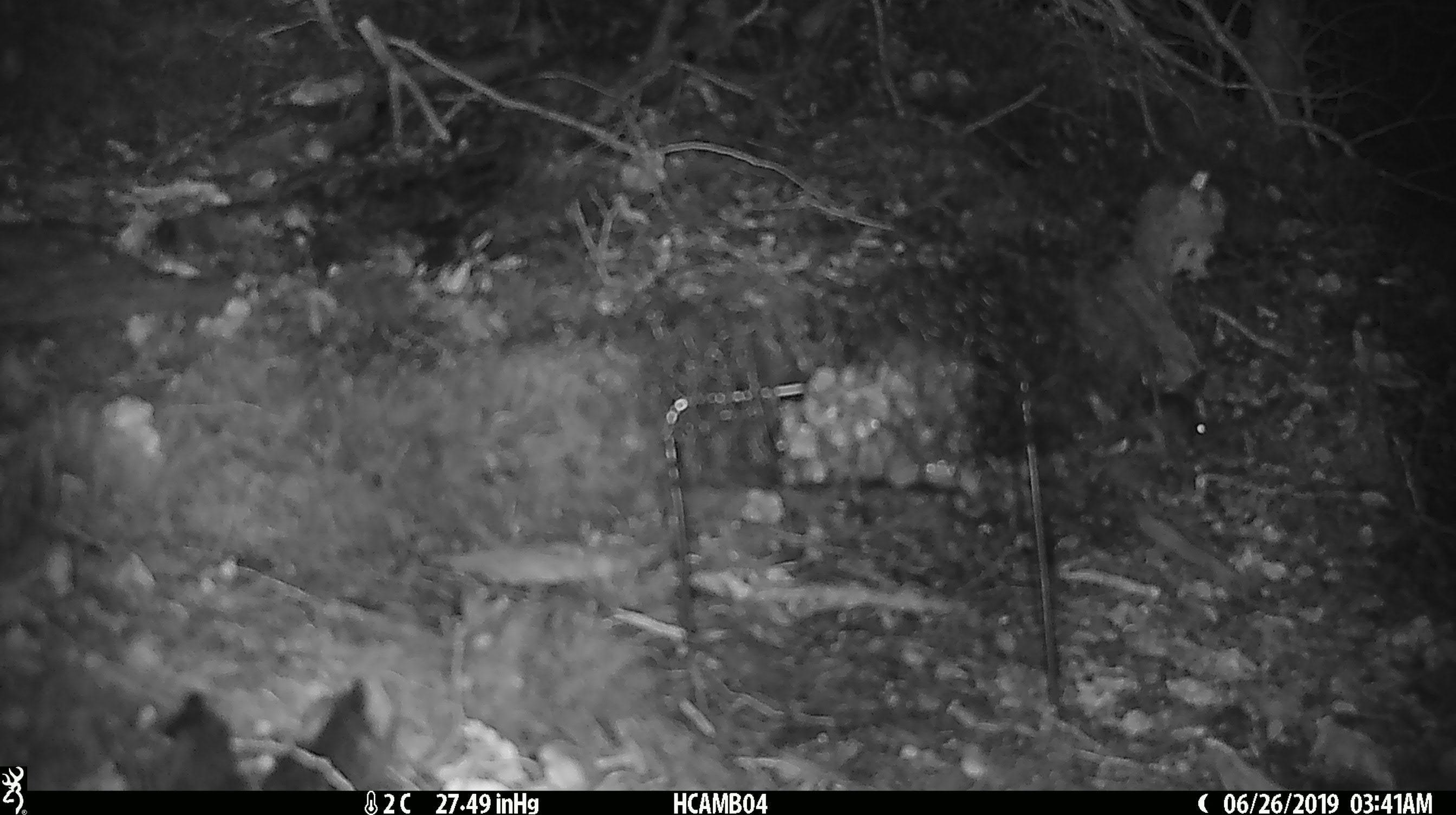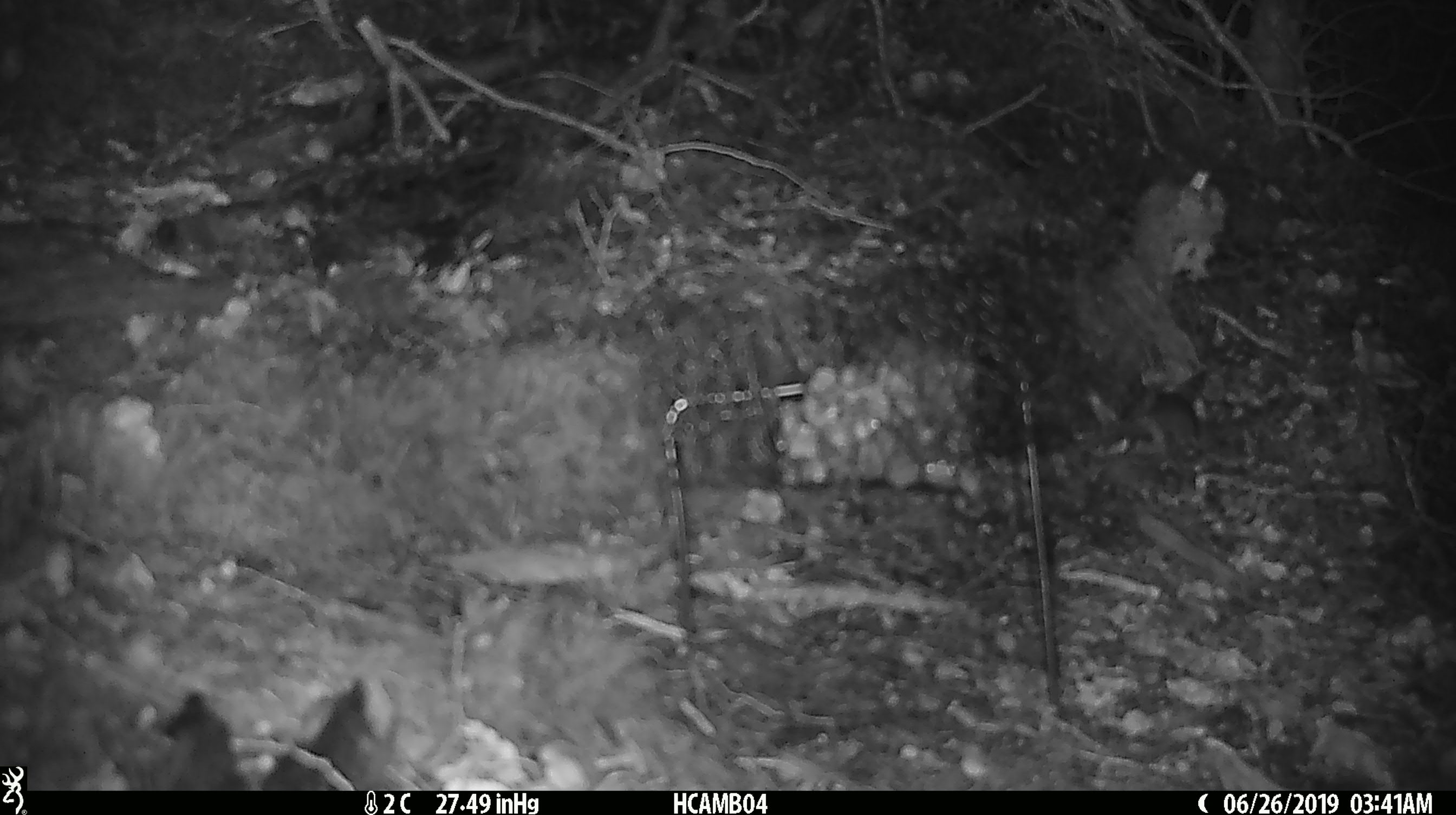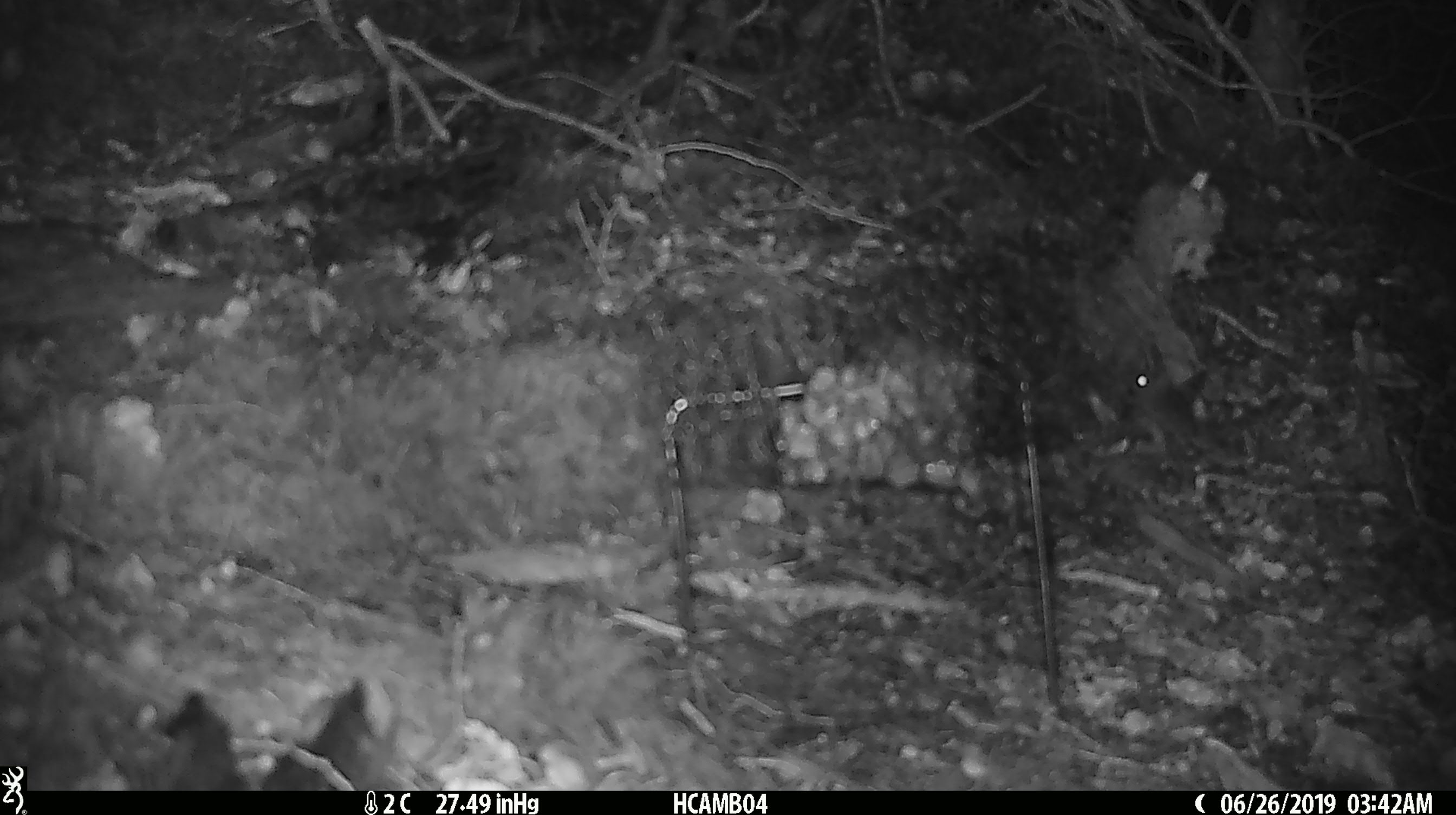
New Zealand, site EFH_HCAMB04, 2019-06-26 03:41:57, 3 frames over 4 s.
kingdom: Animalia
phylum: Chordata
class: Mammalia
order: Rodentia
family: Muridae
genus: Mus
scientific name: Mus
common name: mouse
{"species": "mouse (Mus)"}